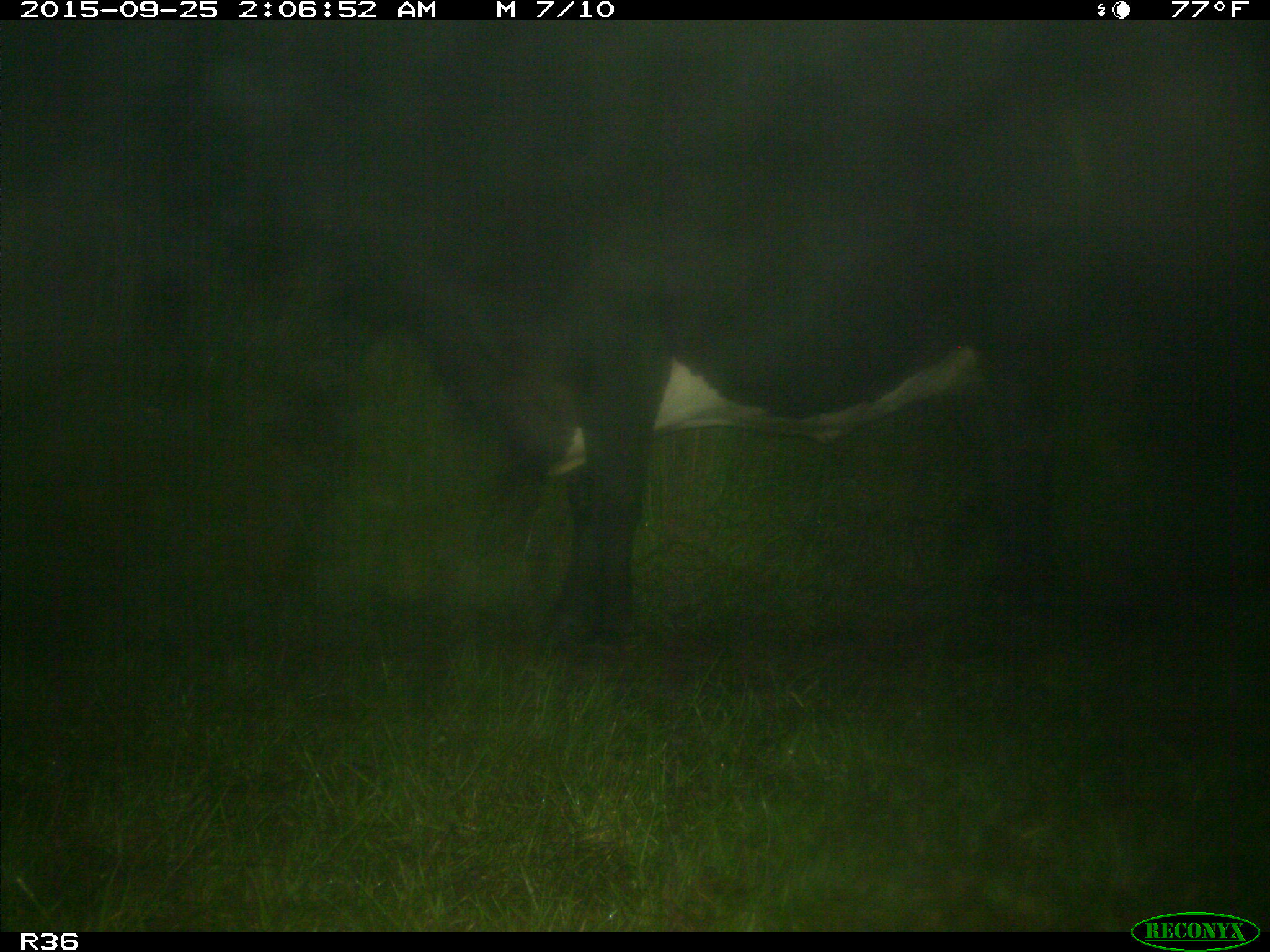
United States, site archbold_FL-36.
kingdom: Animalia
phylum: Chordata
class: Mammalia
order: Artiodactyla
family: Bovidae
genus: Bos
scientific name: Bos taurus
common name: domestic cow